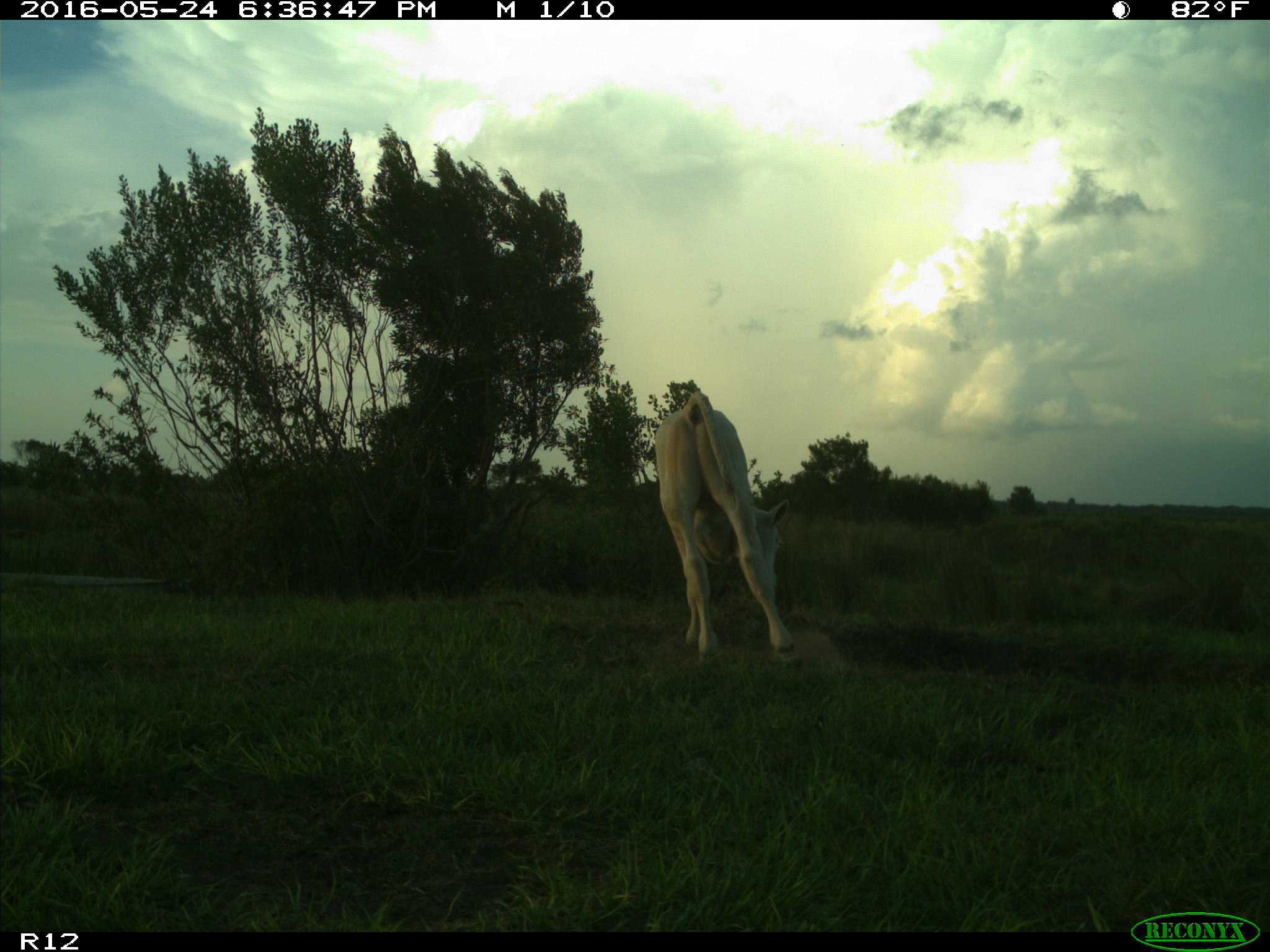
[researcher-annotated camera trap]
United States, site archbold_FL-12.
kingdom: Animalia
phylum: Chordata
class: Mammalia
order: Artiodactyla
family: Bovidae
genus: Bos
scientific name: Bos taurus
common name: domestic cow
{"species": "Bos taurus (domestic cow)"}